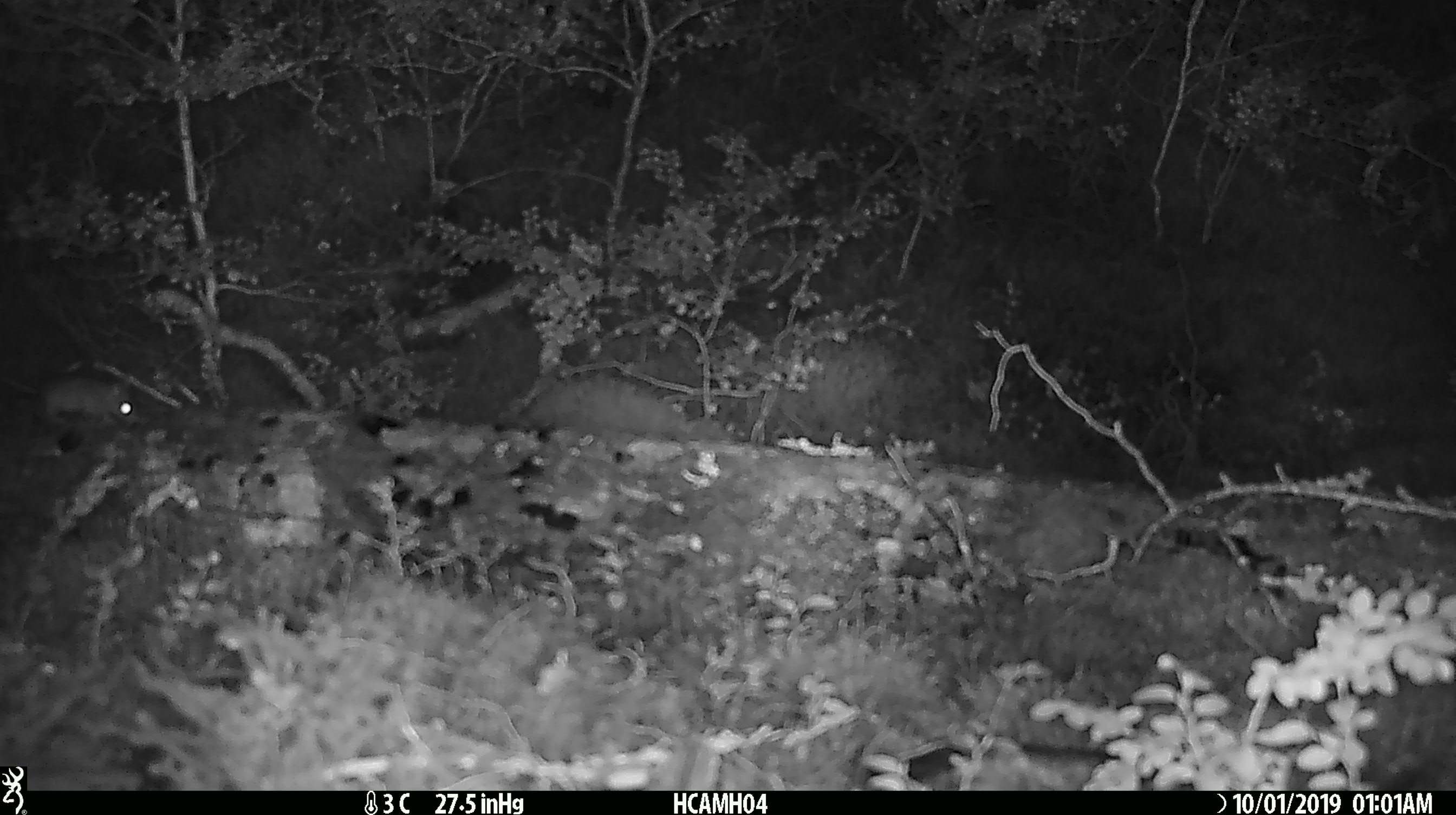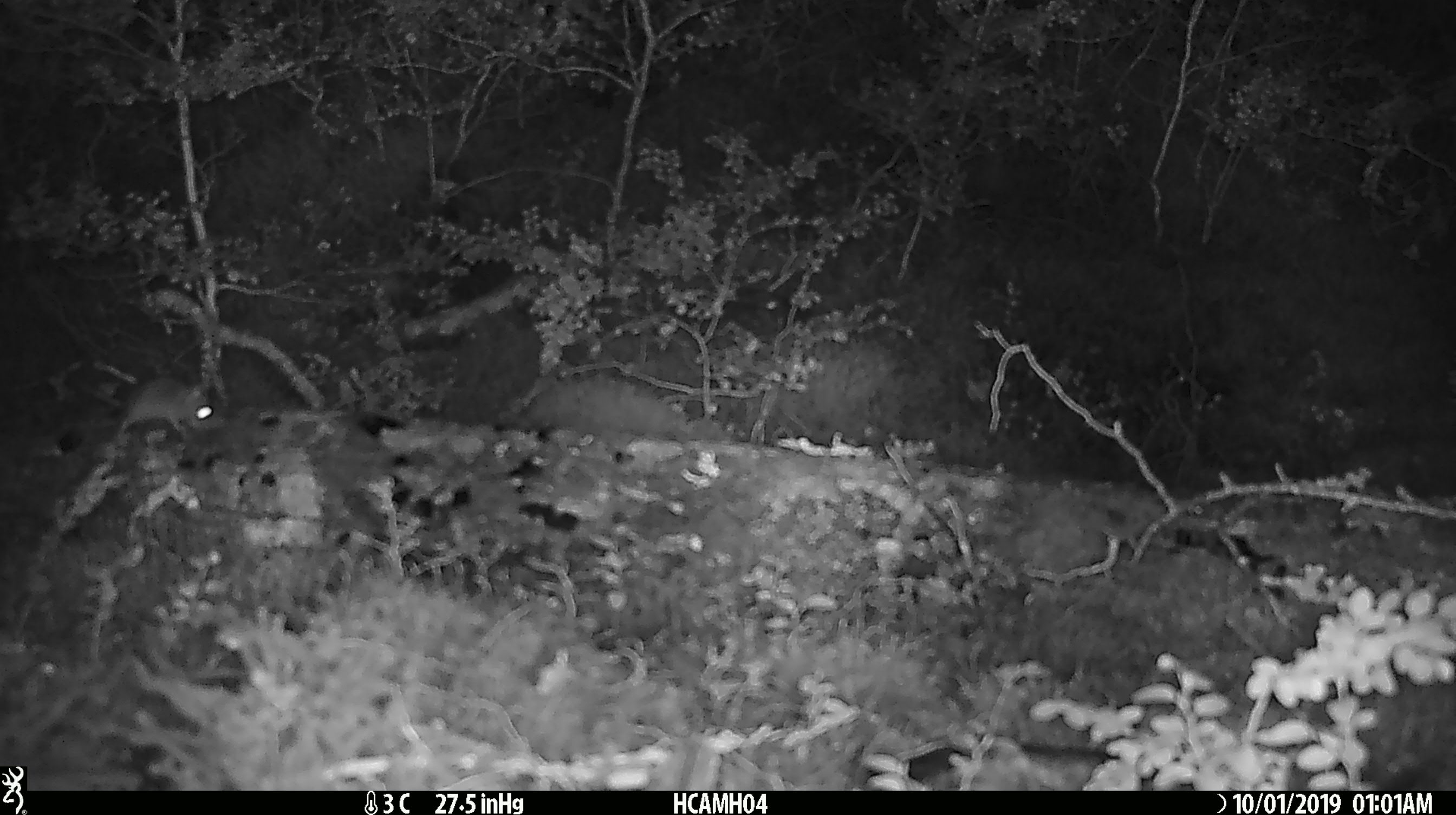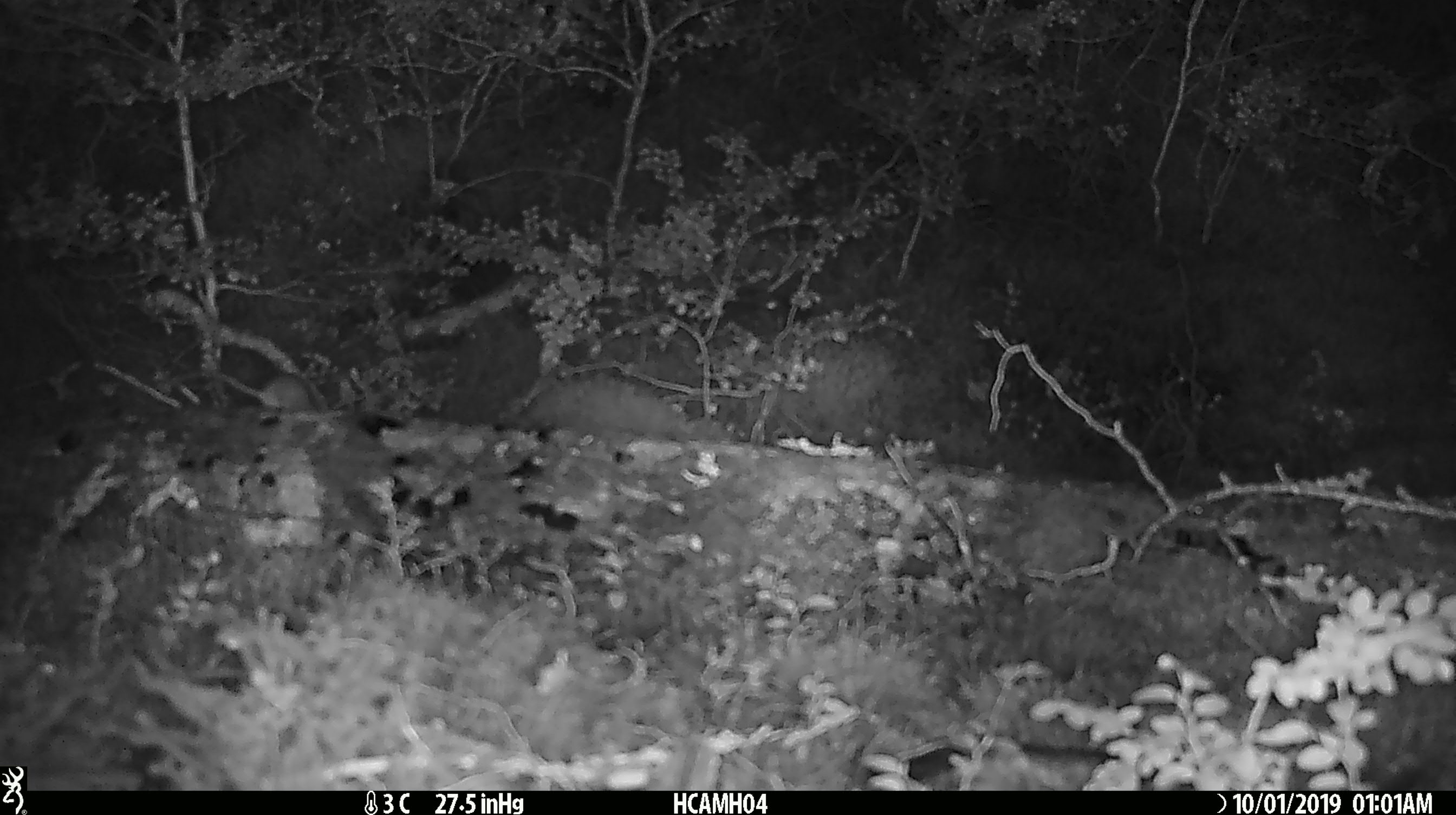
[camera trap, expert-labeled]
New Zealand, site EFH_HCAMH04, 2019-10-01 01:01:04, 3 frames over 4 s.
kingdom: Animalia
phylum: Chordata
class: Mammalia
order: Rodentia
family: Muridae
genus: Mus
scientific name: Mus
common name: mouse